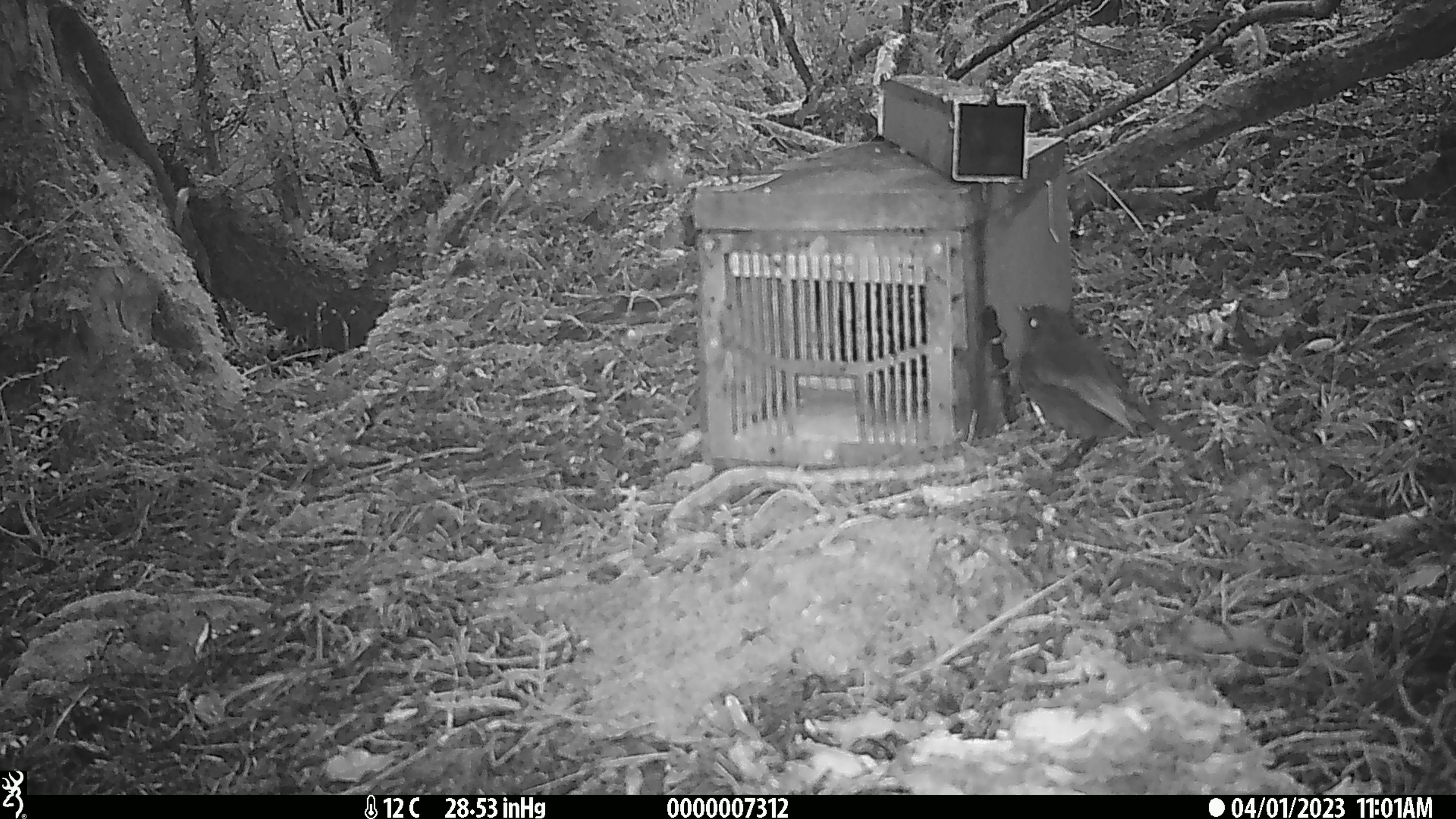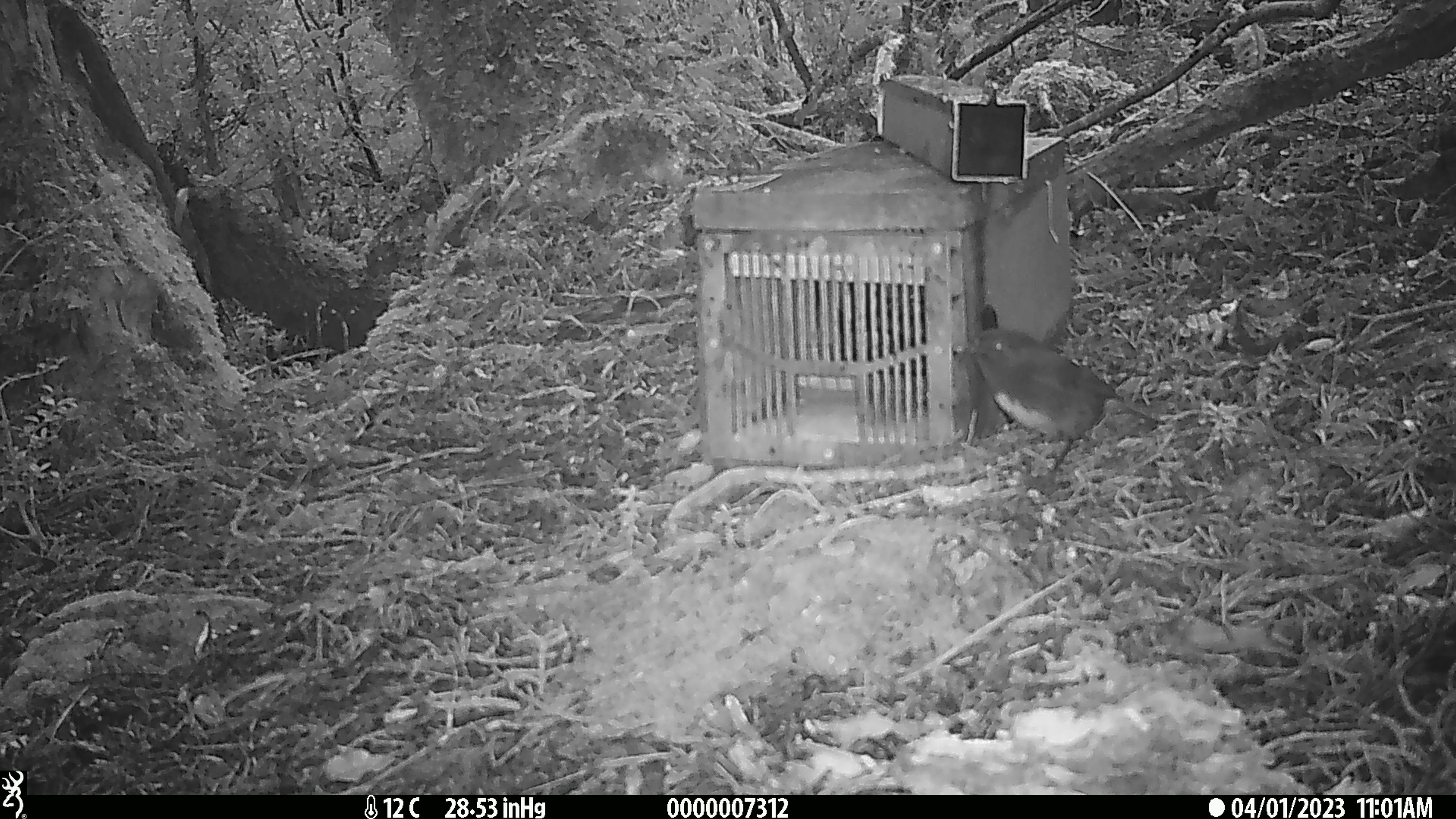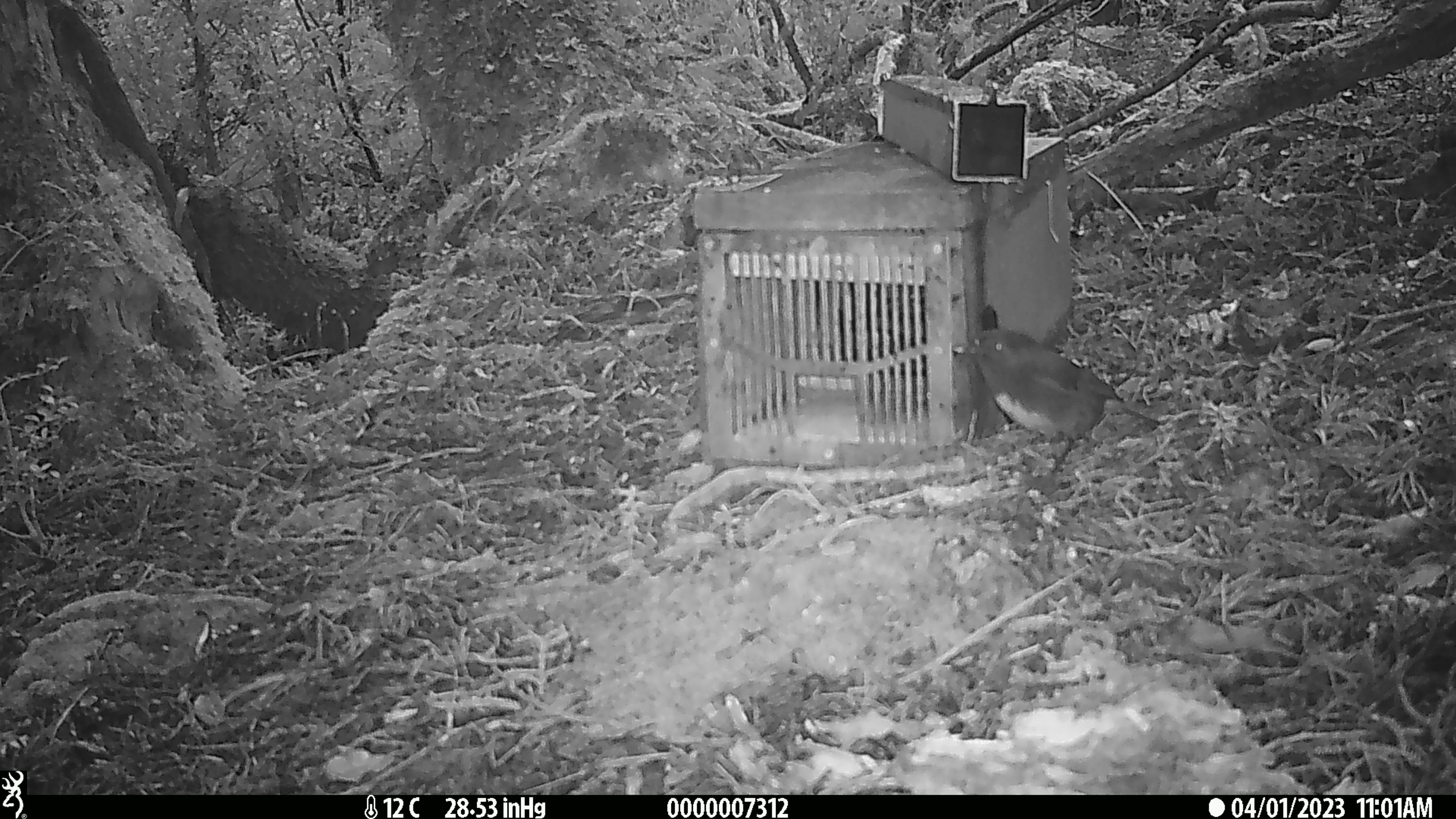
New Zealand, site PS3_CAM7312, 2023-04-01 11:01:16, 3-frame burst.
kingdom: Animalia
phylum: Chordata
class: Aves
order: Passeriformes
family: Petroicidae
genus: Petroica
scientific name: Petroica australis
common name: new zealand robin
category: robin